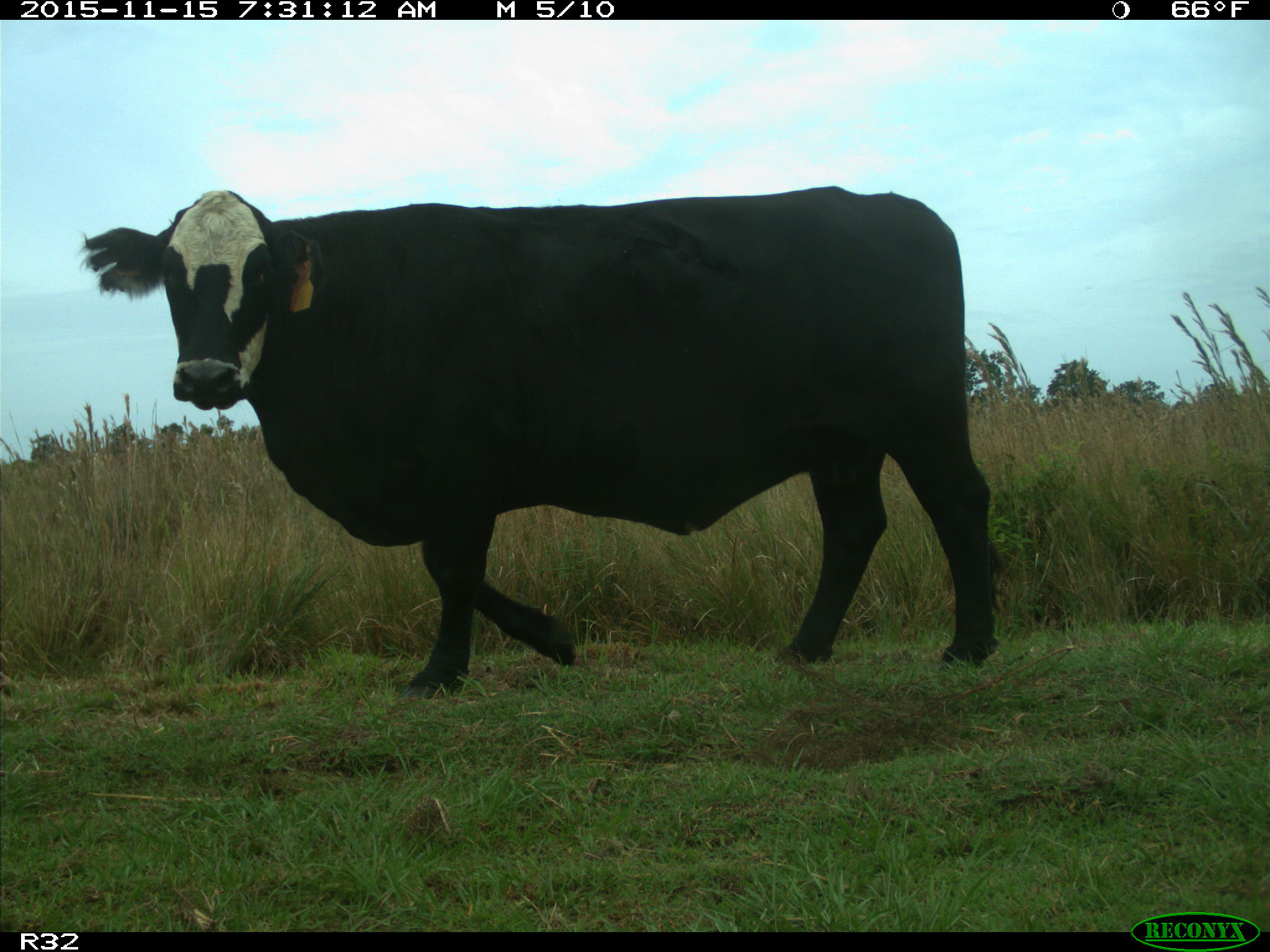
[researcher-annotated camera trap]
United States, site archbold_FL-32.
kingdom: Animalia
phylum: Chordata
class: Mammalia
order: Artiodactyla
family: Bovidae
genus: Bos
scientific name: Bos taurus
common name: domestic cow